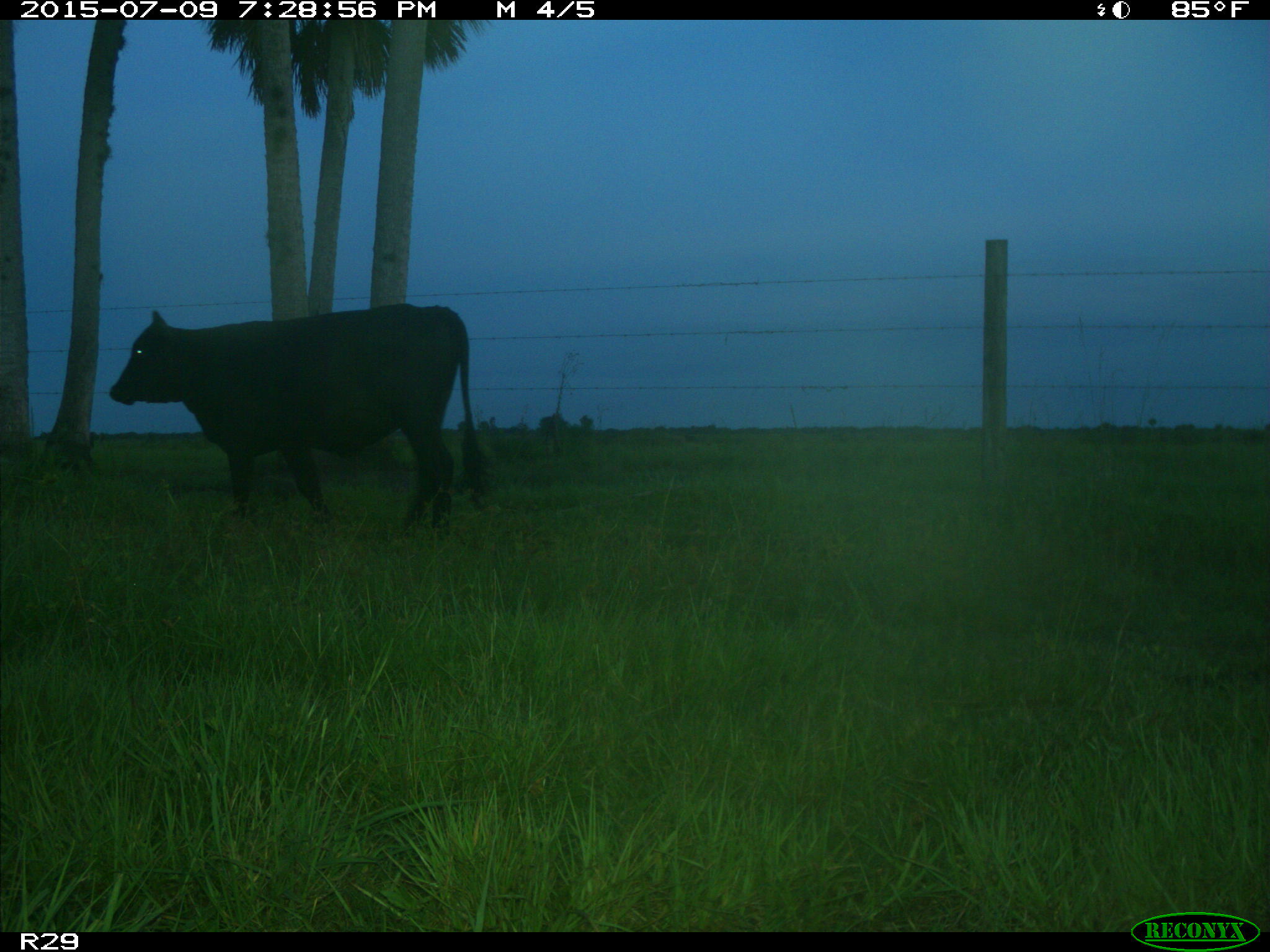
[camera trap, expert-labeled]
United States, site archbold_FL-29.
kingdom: Animalia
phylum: Chordata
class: Mammalia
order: Artiodactyla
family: Bovidae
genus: Bos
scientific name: Bos taurus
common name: domestic cow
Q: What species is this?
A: Bos taurus (domestic cow).